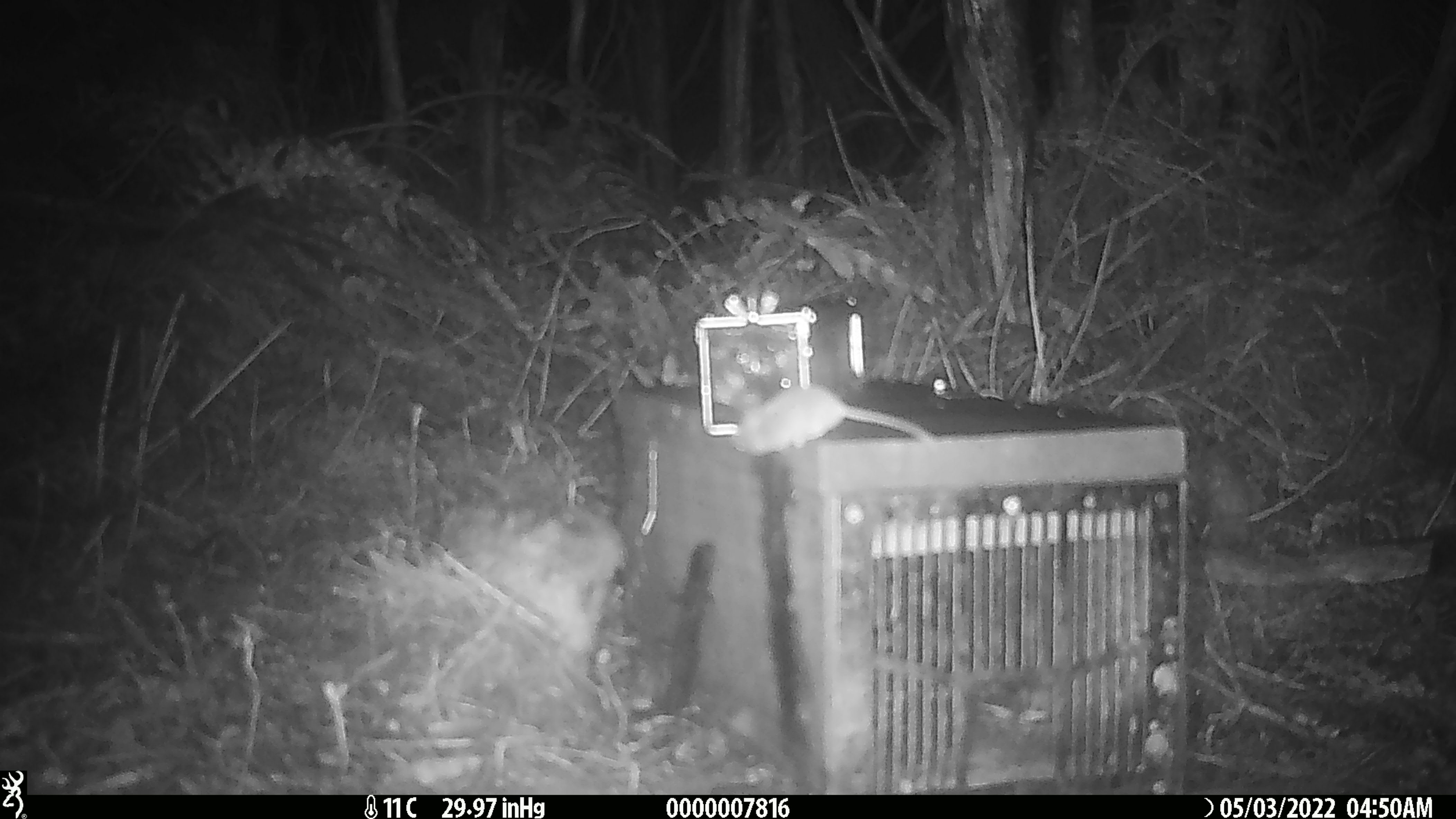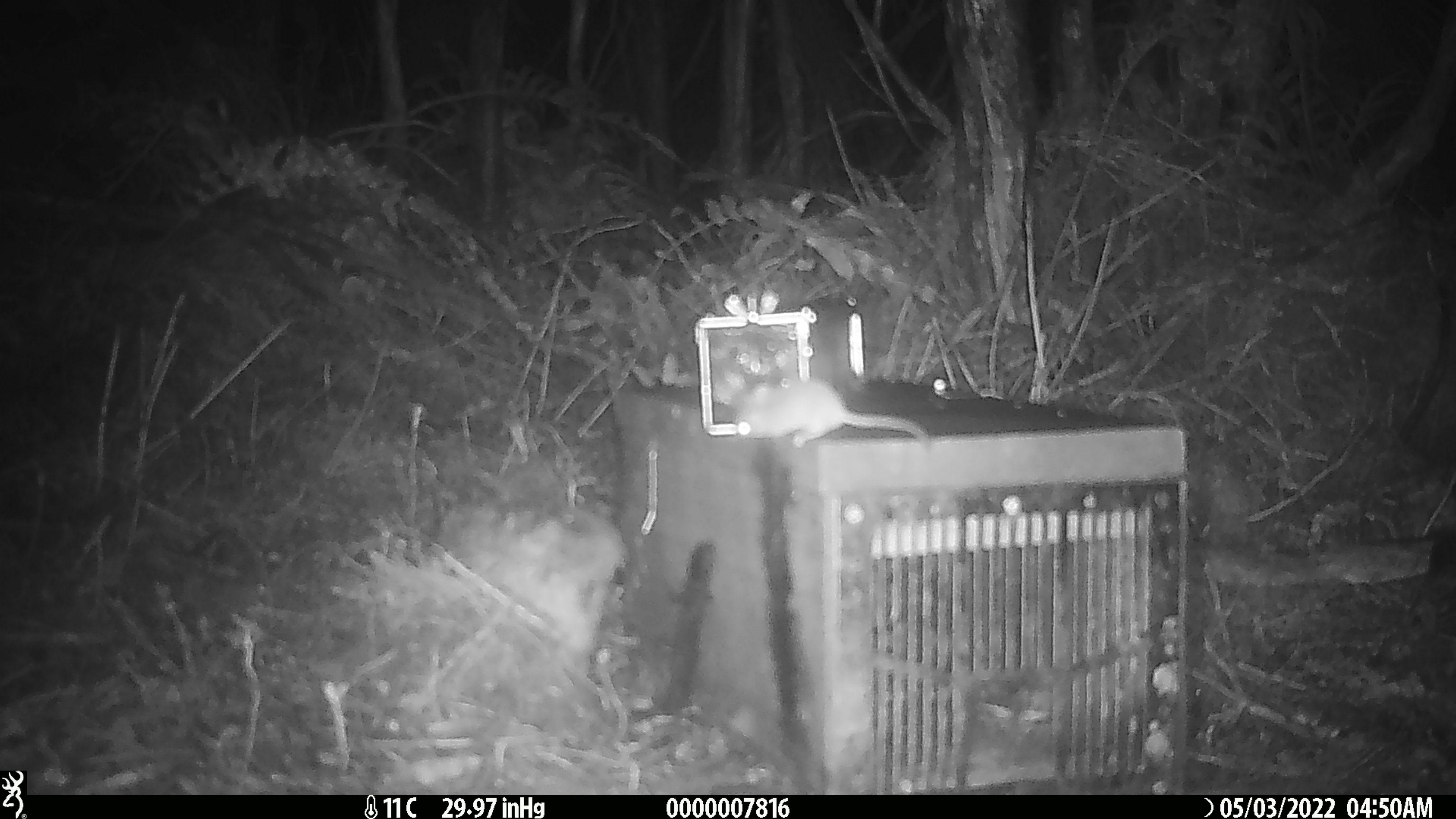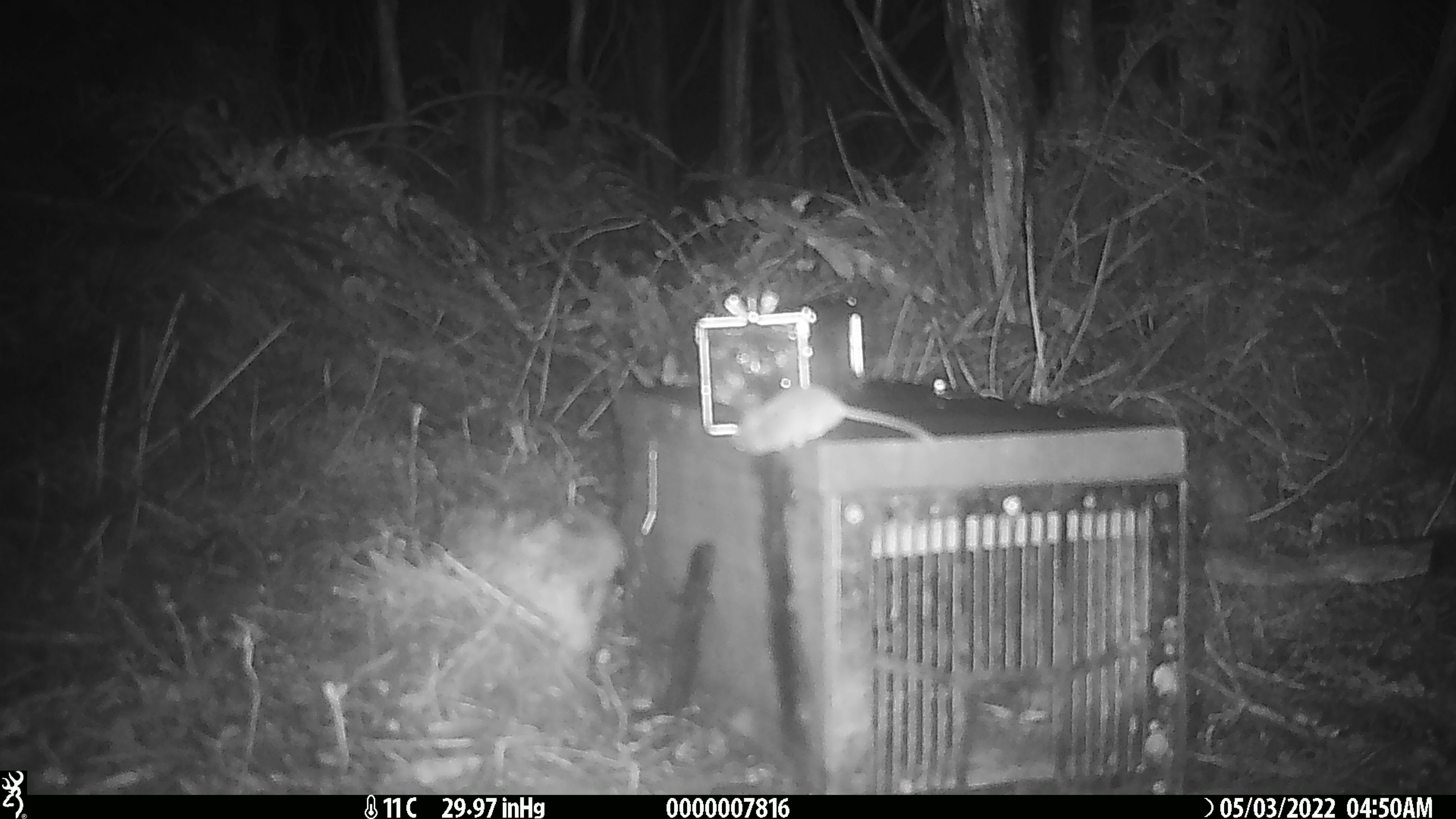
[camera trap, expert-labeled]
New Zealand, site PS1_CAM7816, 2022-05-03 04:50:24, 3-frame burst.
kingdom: Animalia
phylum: Chordata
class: Mammalia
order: Rodentia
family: Muridae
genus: Mus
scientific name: Mus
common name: mouse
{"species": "mouse (Mus)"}